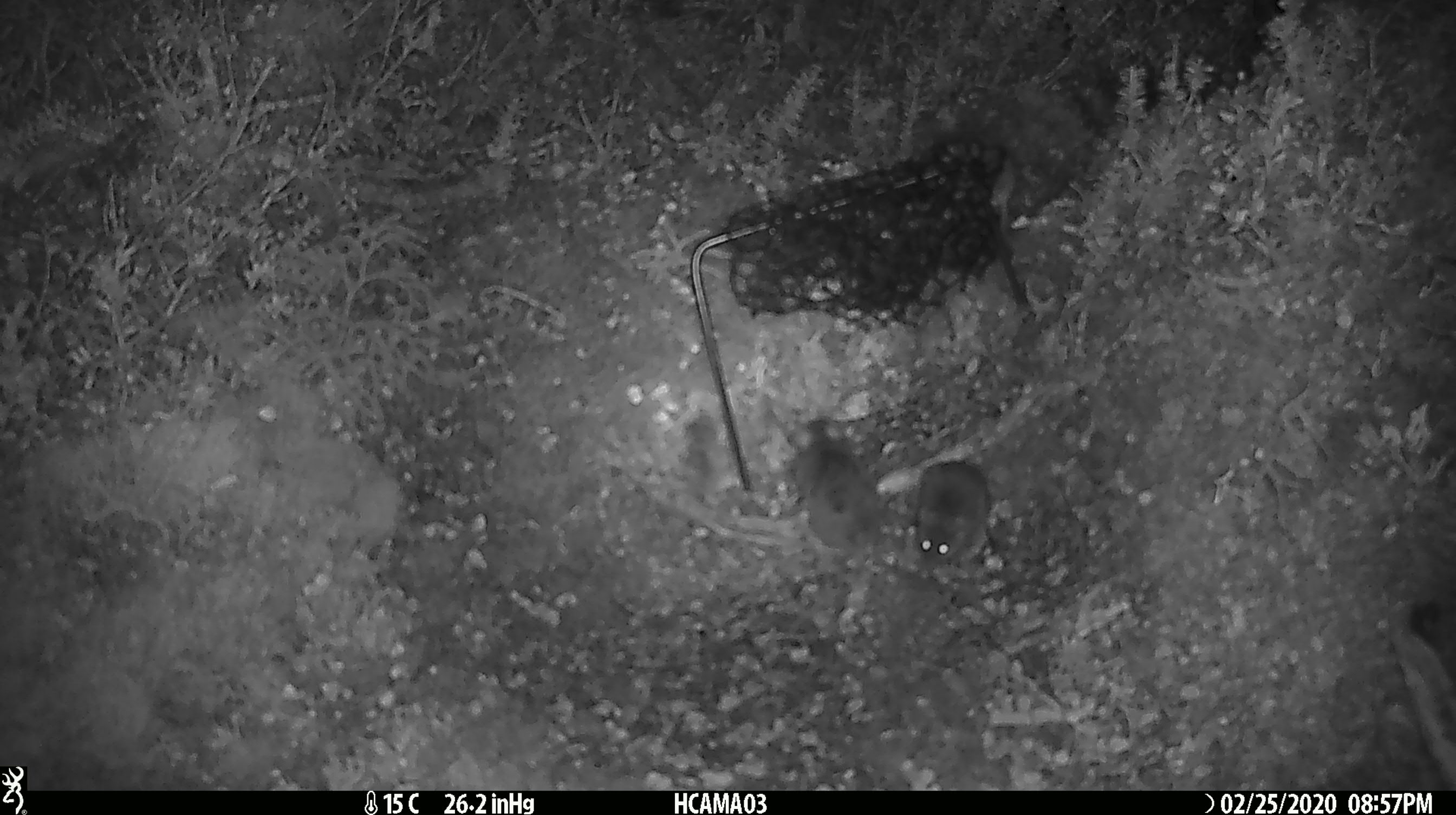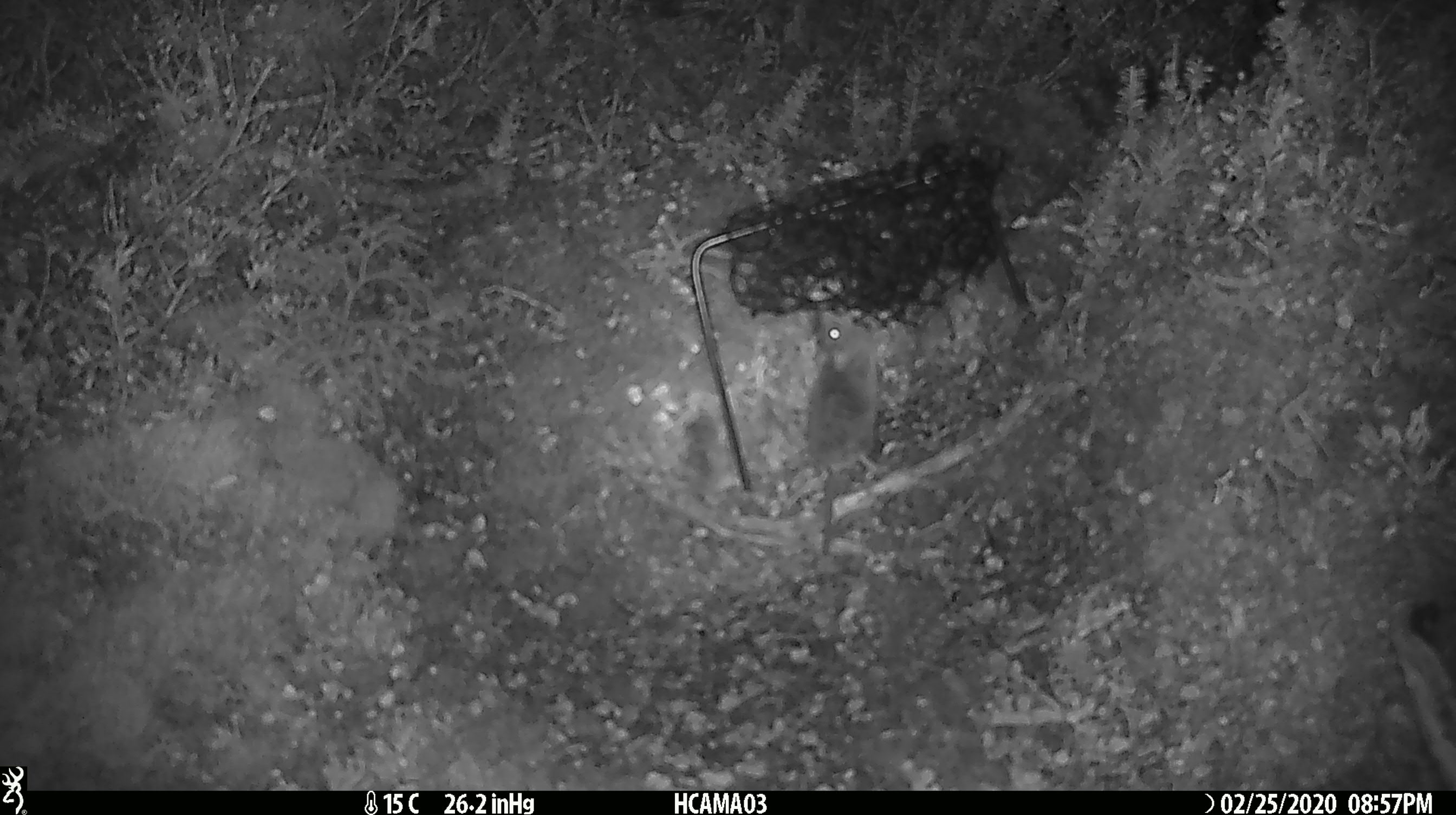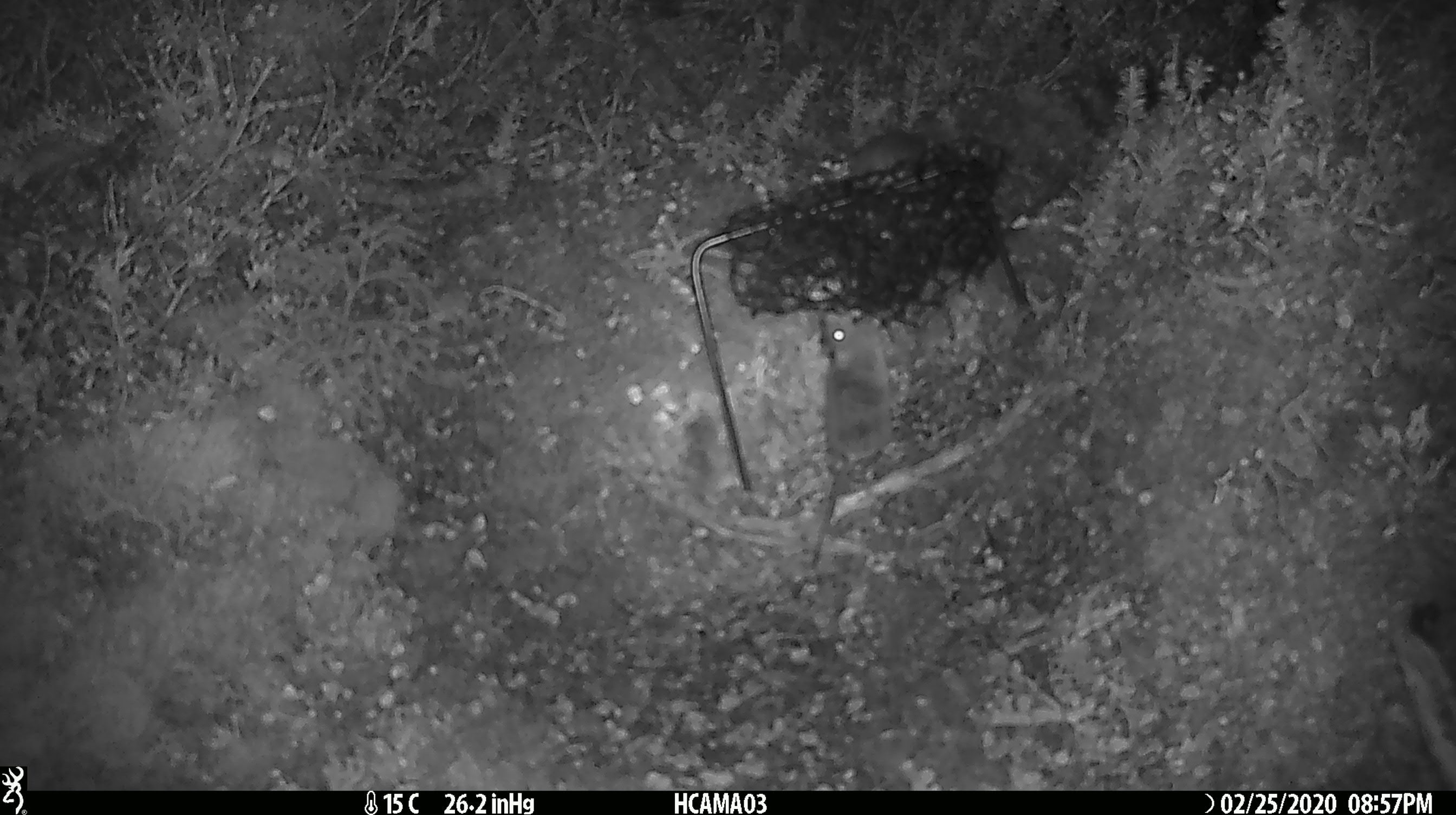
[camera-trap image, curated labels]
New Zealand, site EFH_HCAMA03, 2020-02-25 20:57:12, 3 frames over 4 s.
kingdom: Animalia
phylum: Chordata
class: Mammalia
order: Rodentia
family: Muridae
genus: Mus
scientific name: Mus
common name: mouse